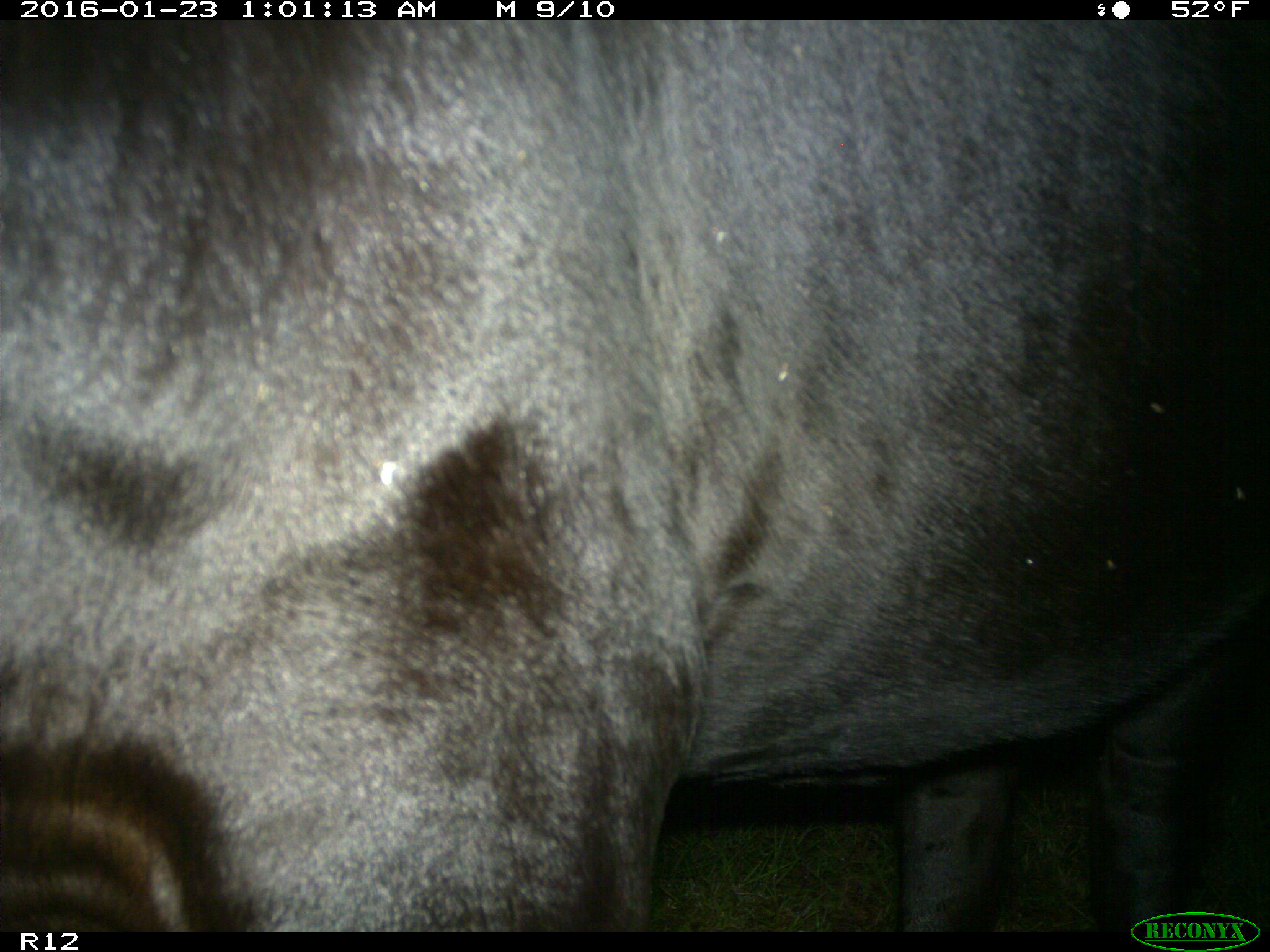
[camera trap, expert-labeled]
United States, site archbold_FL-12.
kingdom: Animalia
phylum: Chordata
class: Mammalia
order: Artiodactyla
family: Bovidae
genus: Bos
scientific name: Bos taurus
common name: domestic cow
Bos taurus (domestic cow).